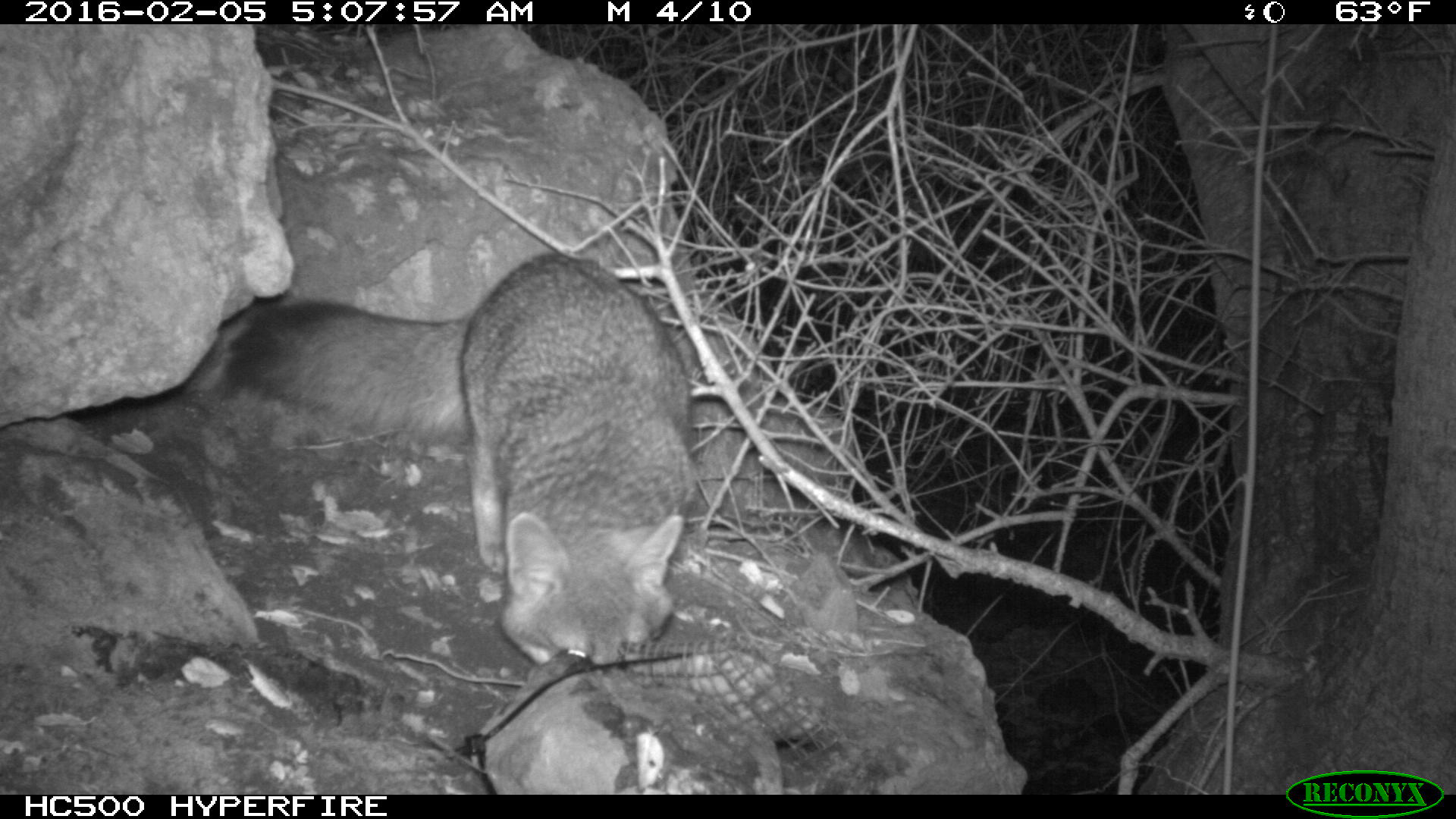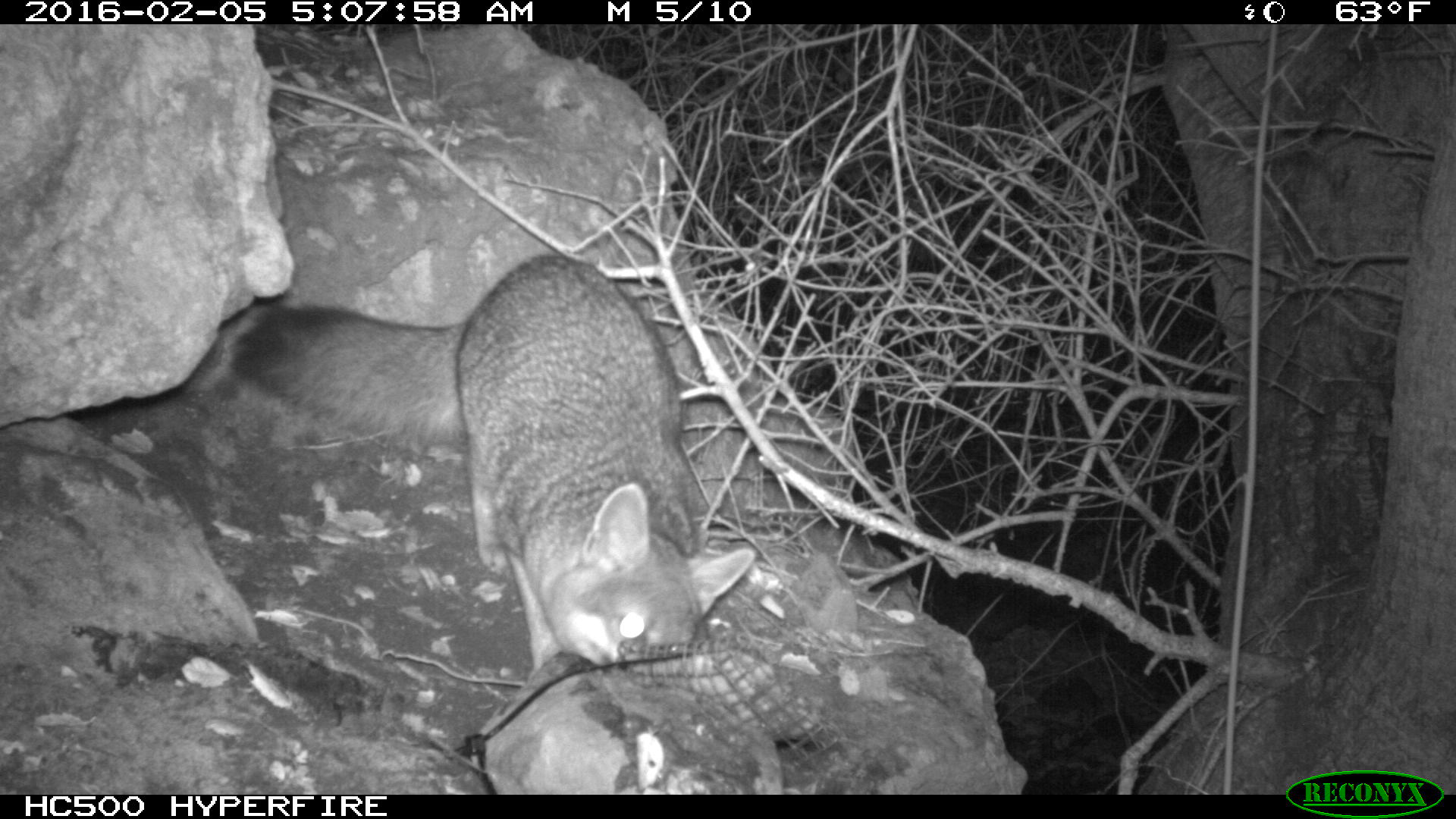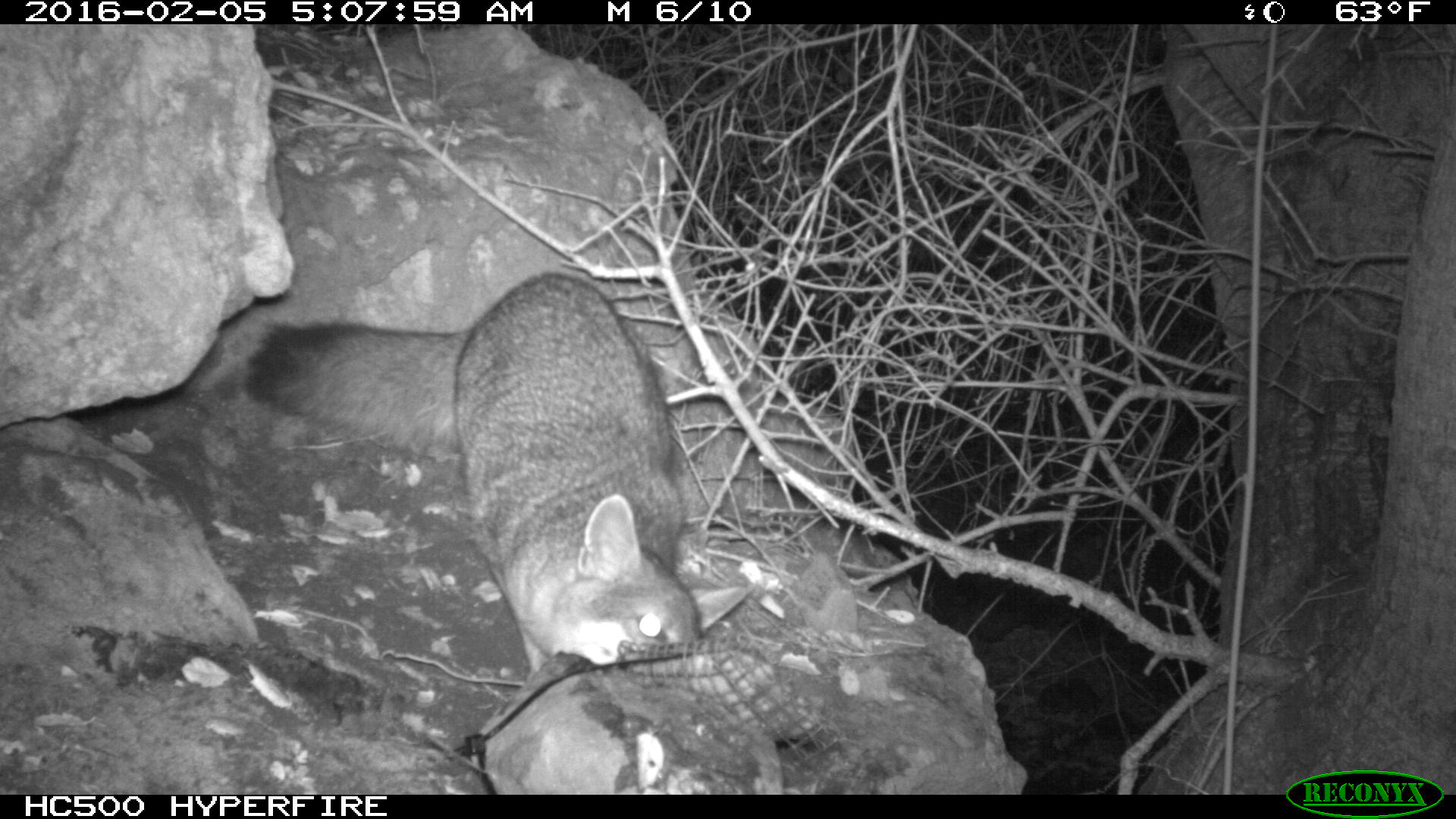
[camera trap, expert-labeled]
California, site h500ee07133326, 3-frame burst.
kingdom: Animalia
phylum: Chordata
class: Mammalia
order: Carnivora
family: Canidae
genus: Urocyon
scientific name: Urocyon littoralis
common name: island fox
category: fox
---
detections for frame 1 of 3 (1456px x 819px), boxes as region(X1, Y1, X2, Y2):
fox: region(221, 252, 710, 667)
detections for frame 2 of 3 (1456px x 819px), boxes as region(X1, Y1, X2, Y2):
fox: region(231, 253, 754, 676)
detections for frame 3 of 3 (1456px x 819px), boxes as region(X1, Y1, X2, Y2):
fox: region(243, 270, 753, 667)